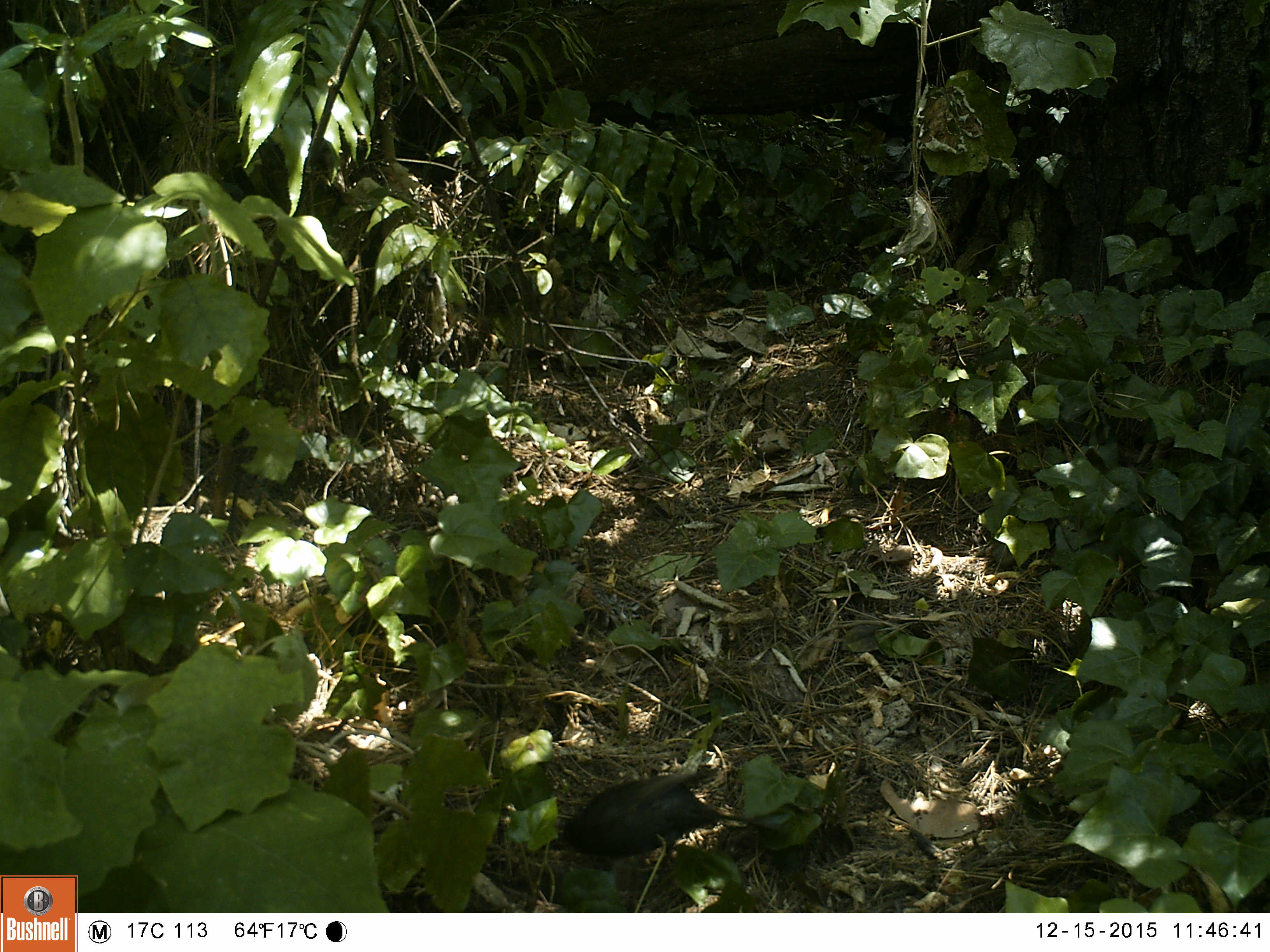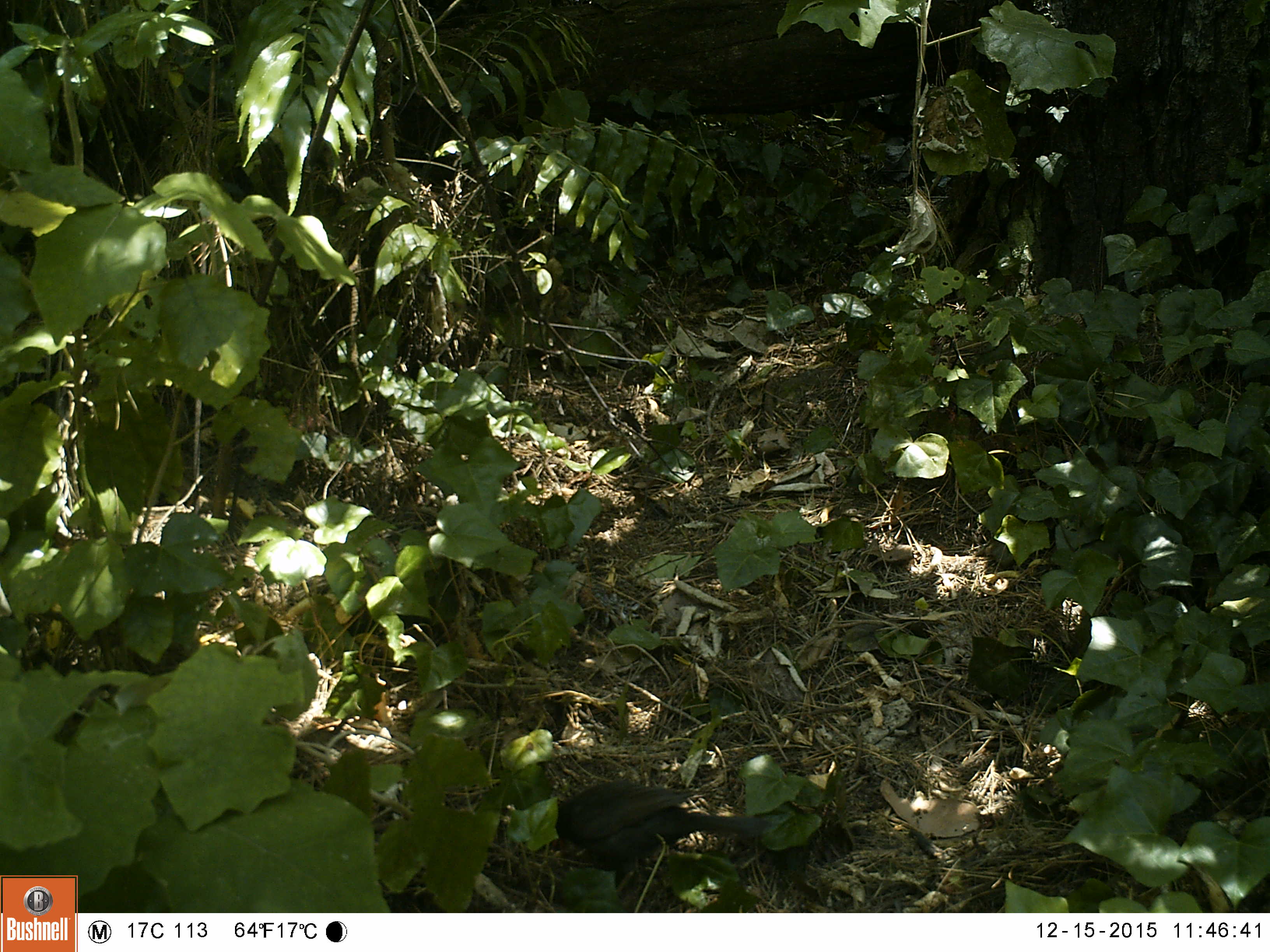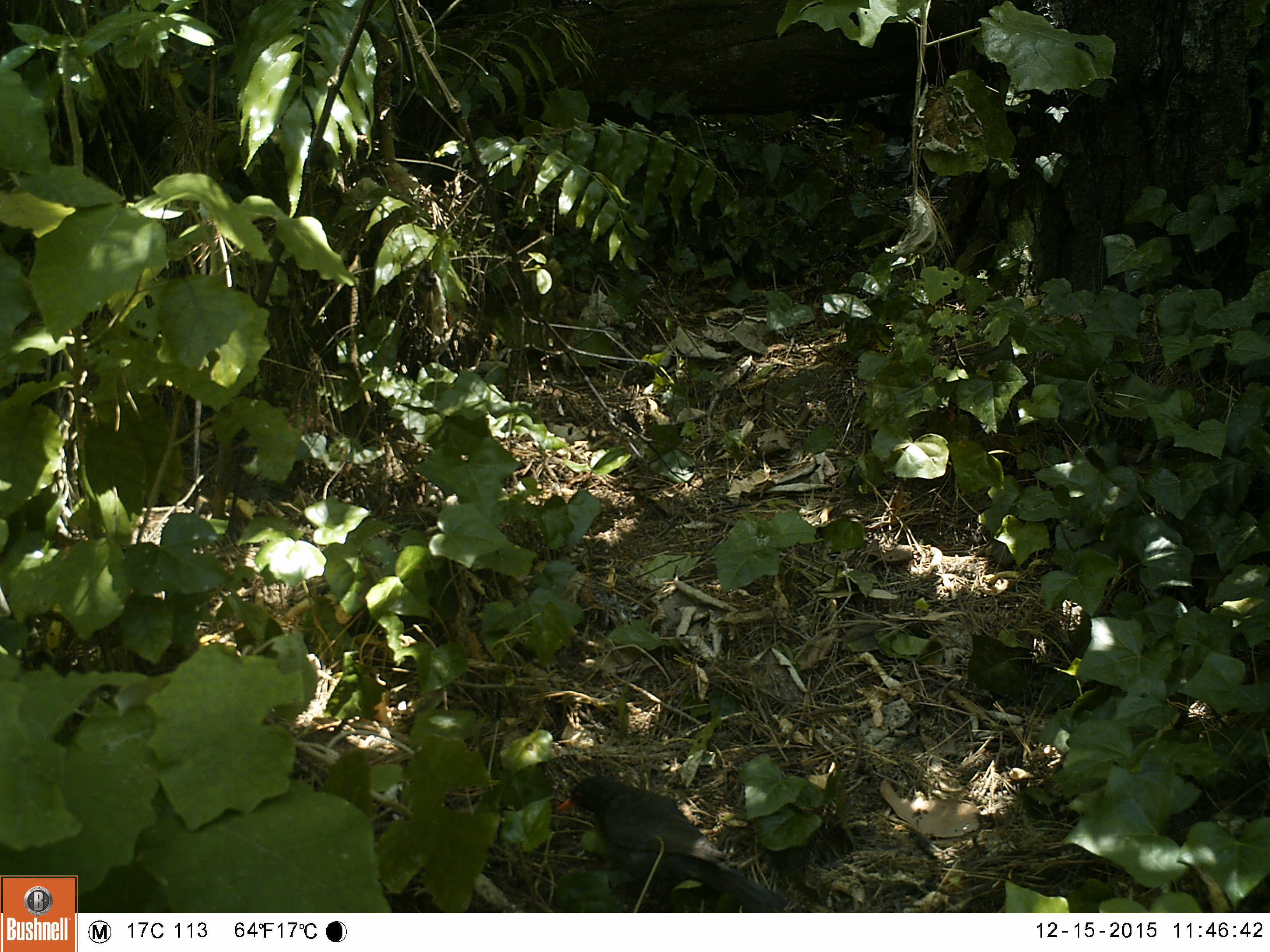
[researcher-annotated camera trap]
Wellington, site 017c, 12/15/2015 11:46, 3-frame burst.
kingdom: Animalia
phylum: Chordata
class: Aves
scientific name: Aves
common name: bird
Bird (Aves).